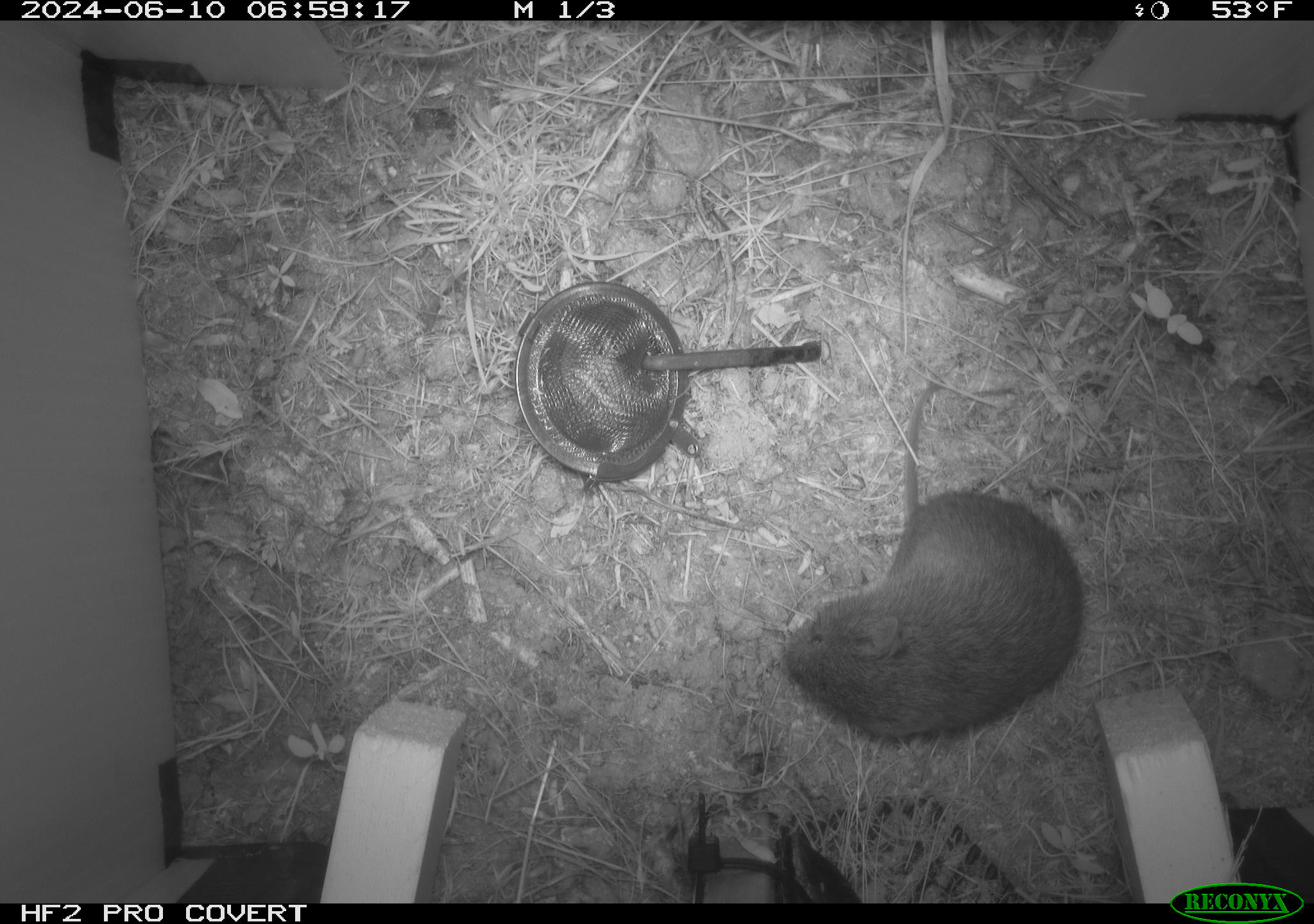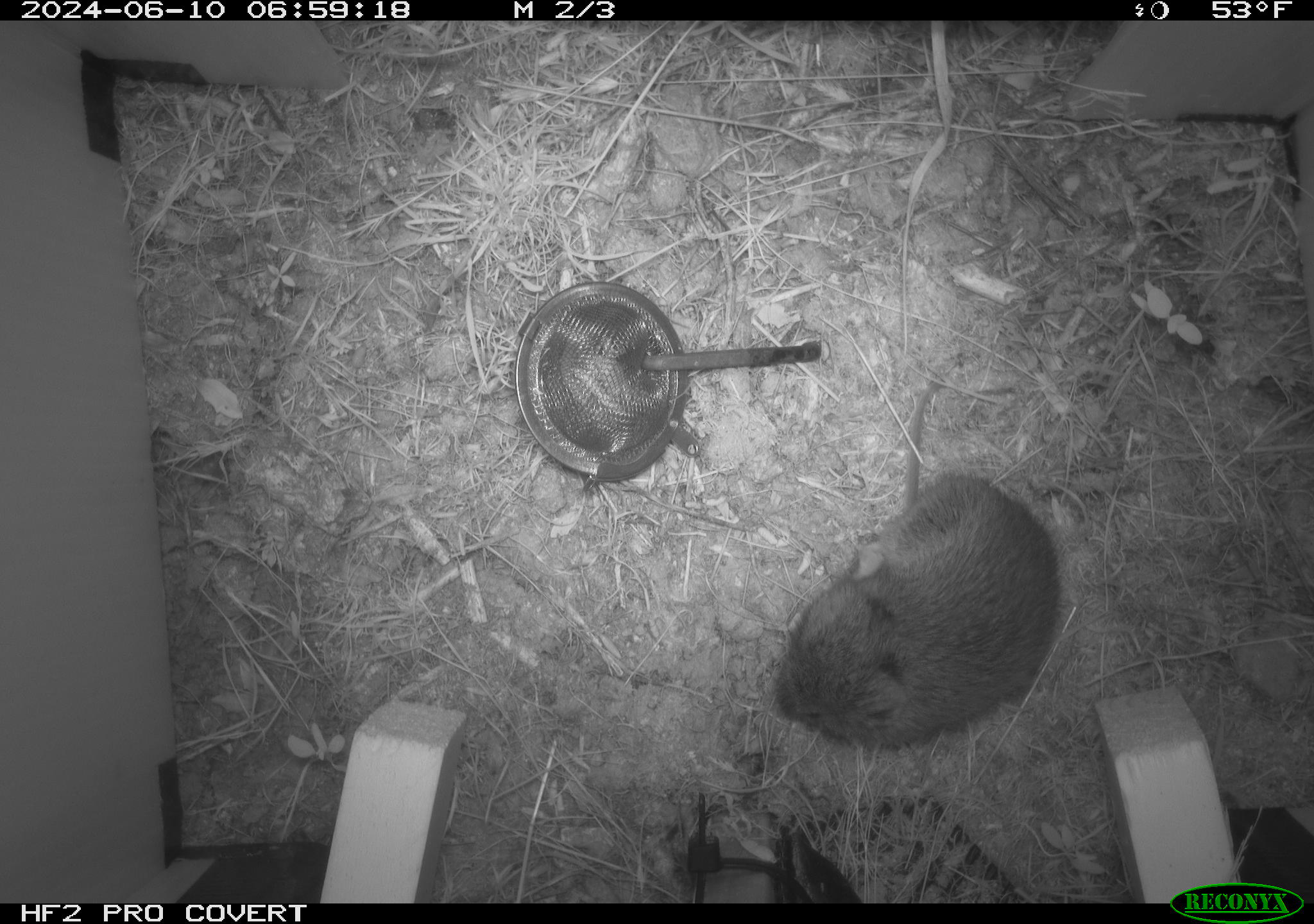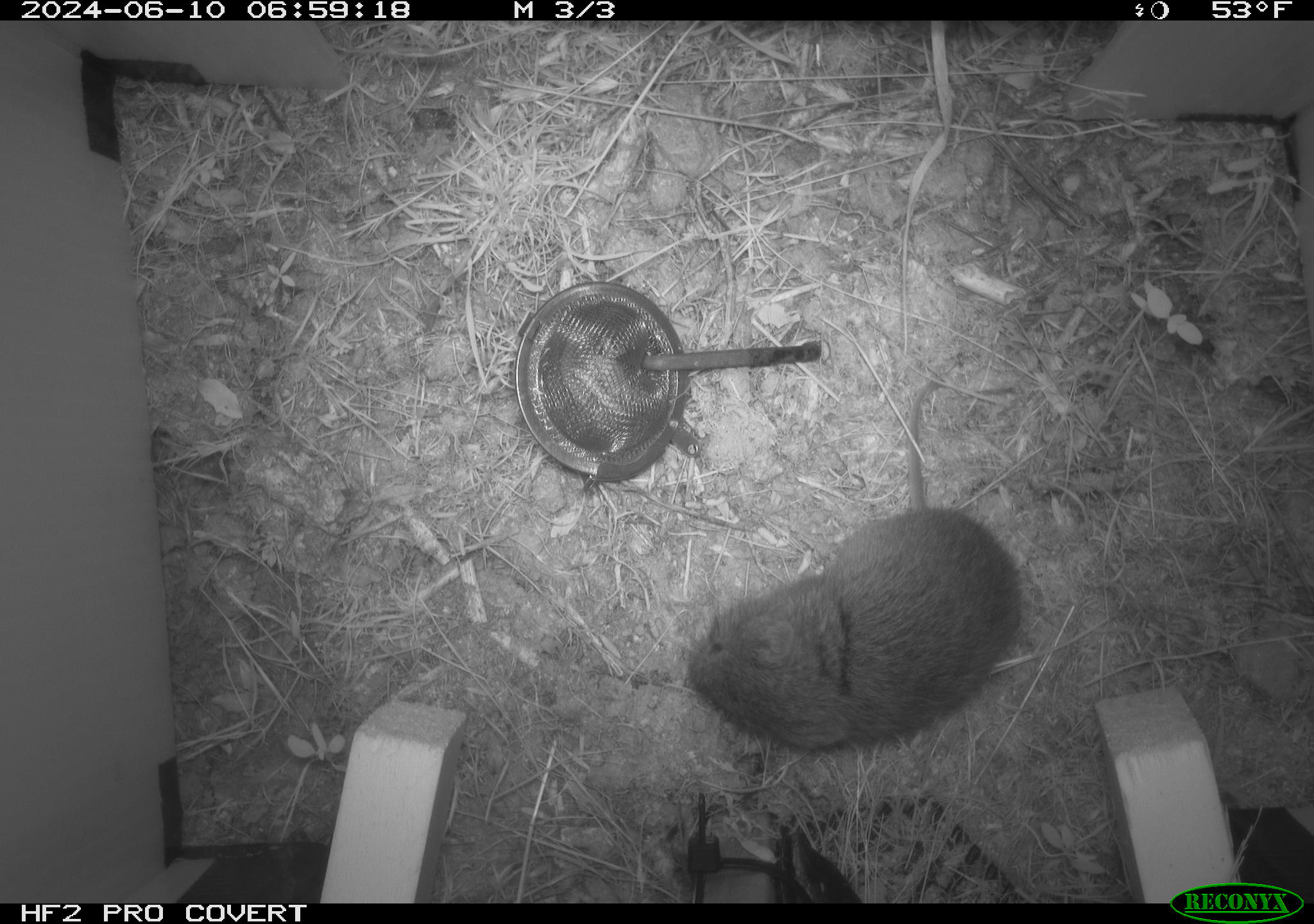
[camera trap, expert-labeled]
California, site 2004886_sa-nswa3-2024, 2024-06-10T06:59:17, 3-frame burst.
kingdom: Animalia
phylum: Chordata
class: Mammalia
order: Rodentia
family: Cricetidae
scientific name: Arvicolinae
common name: voles, lemmings, and muskrats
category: arvicolinae subfamily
Arvicolinae subfamily (voles, lemmings, and muskrats) (Arvicolinae).